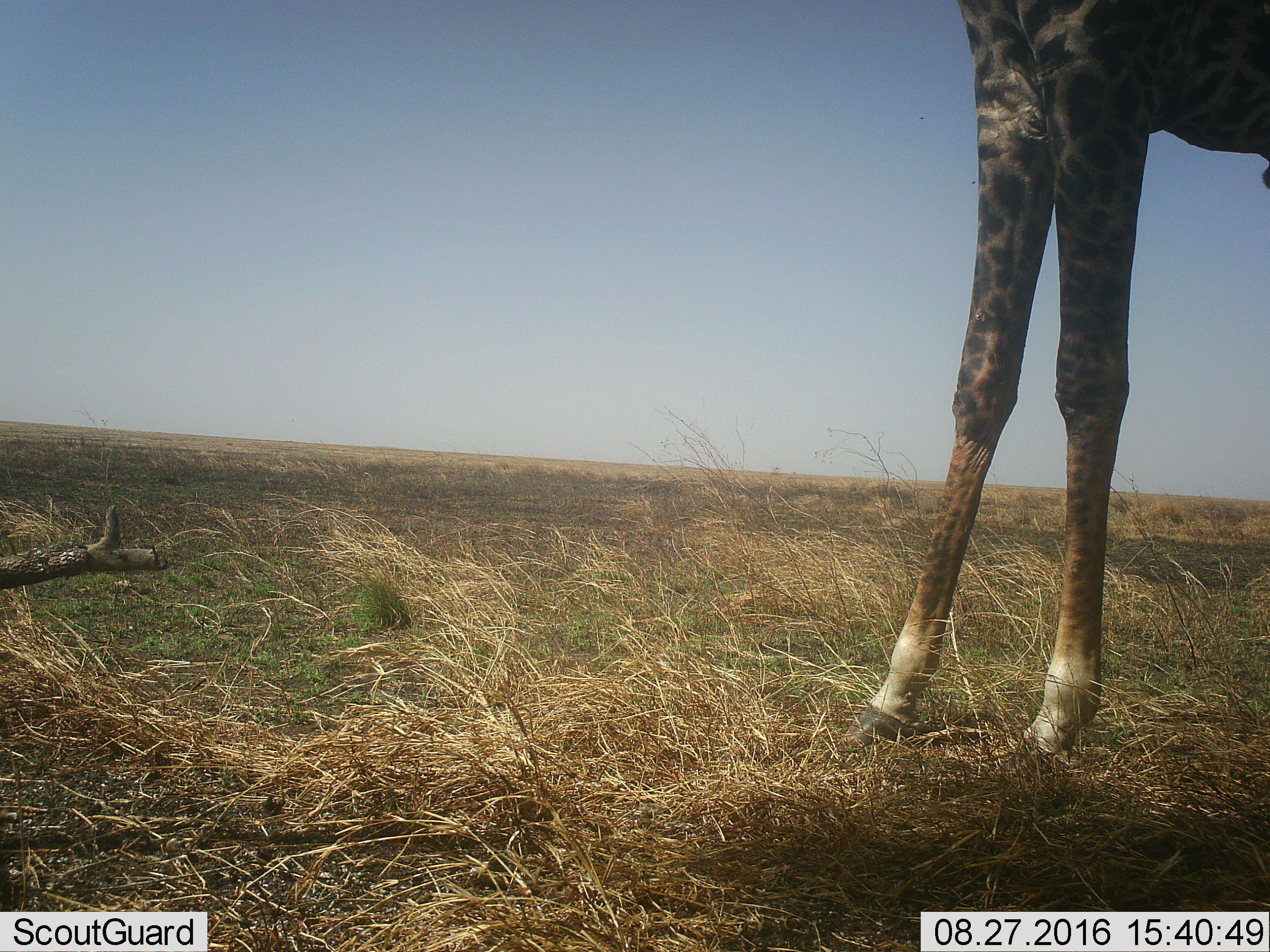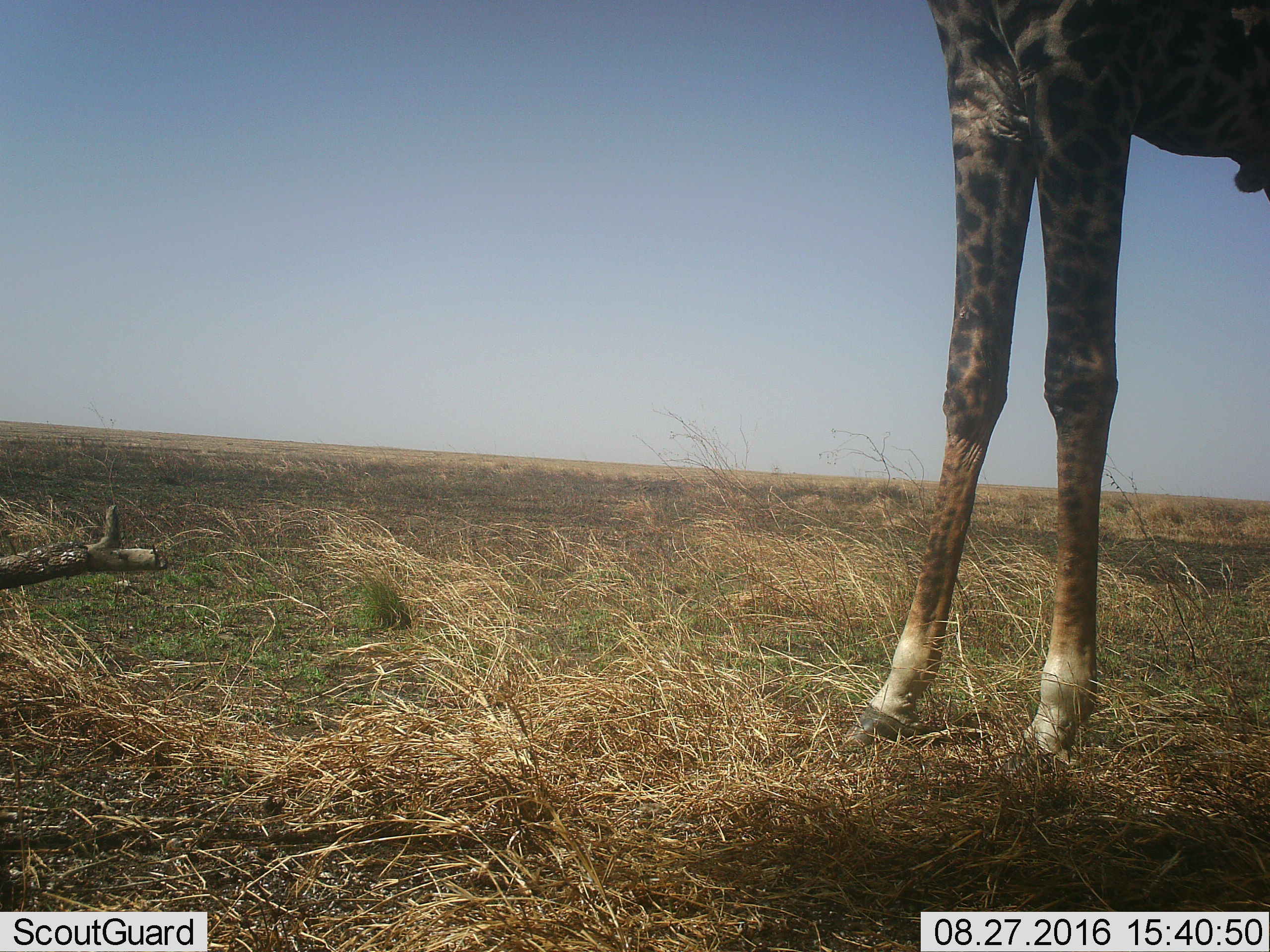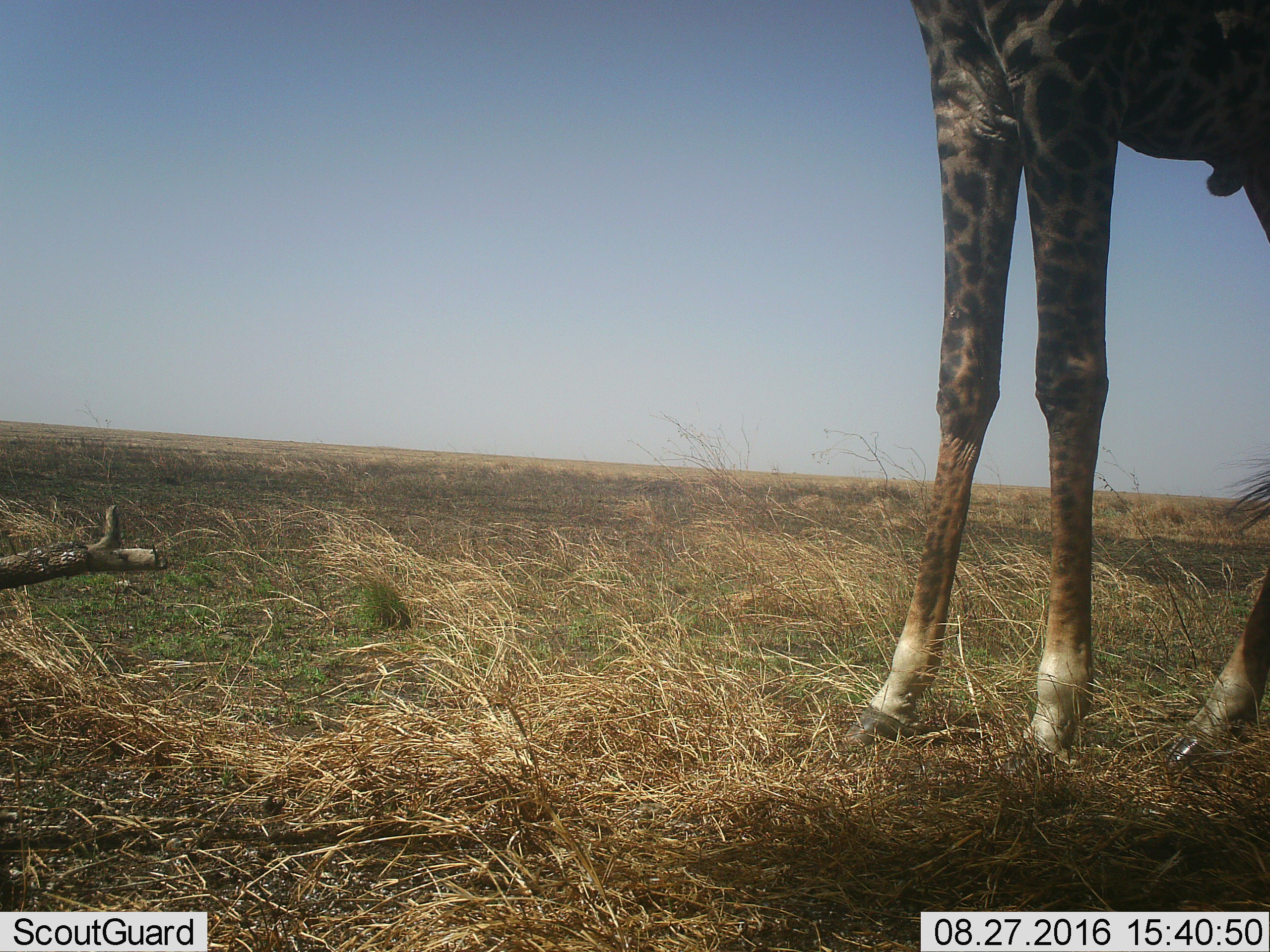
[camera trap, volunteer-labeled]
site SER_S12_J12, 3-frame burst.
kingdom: Animalia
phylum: Chordata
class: Mammalia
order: Artiodactyla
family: Giraffidae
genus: Giraffa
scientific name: Giraffa camelopardalis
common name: giraffe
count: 1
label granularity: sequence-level